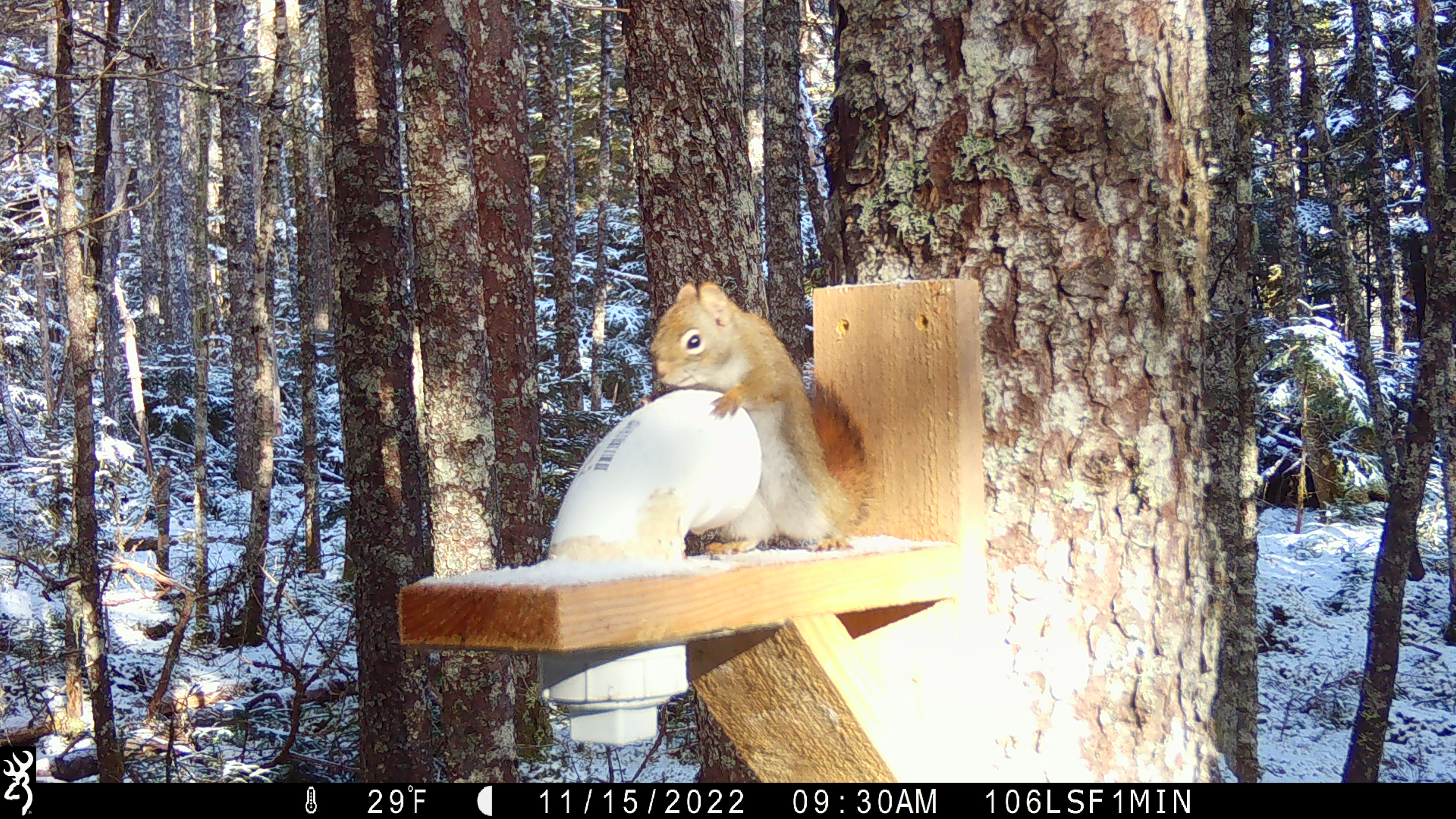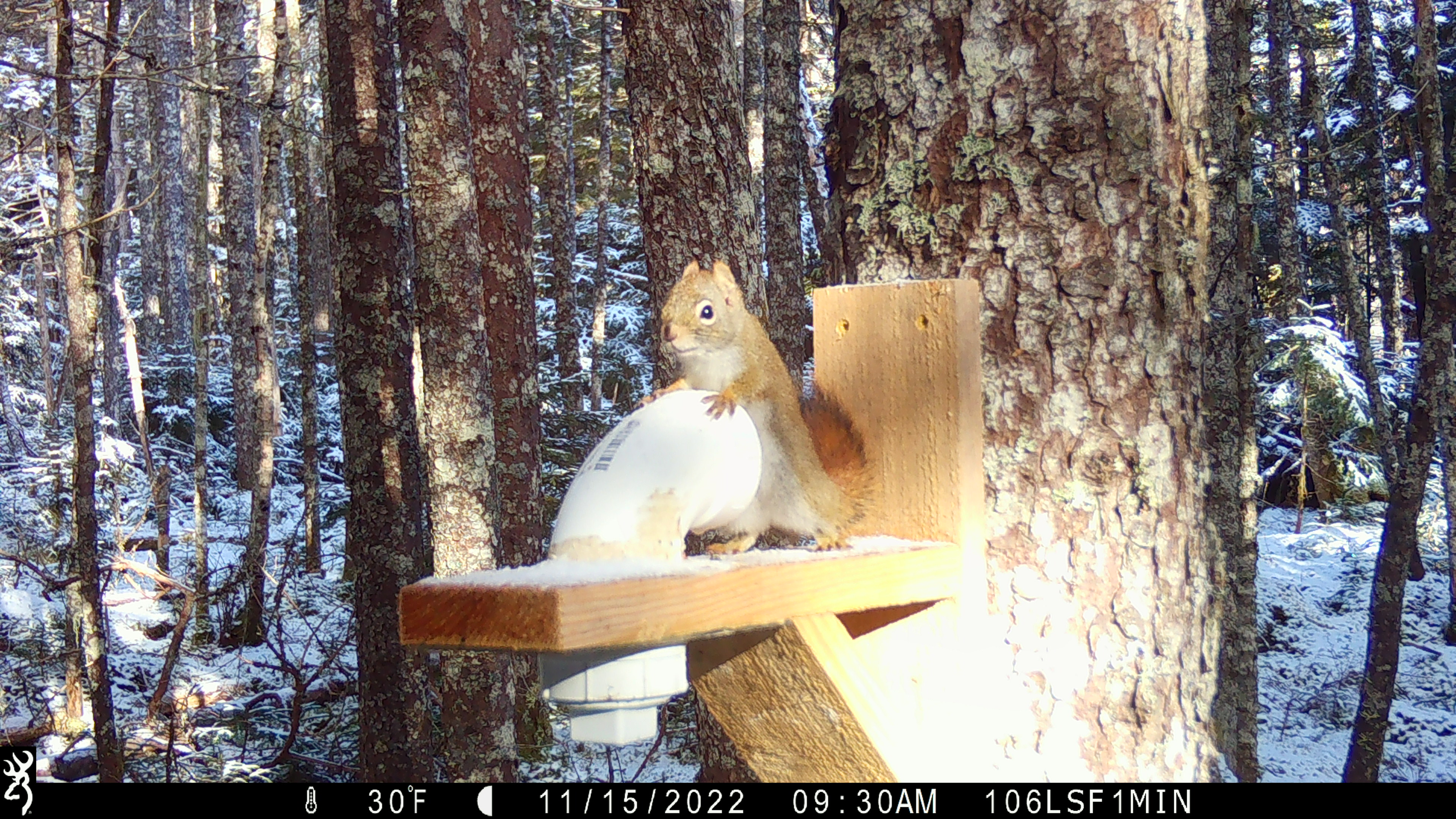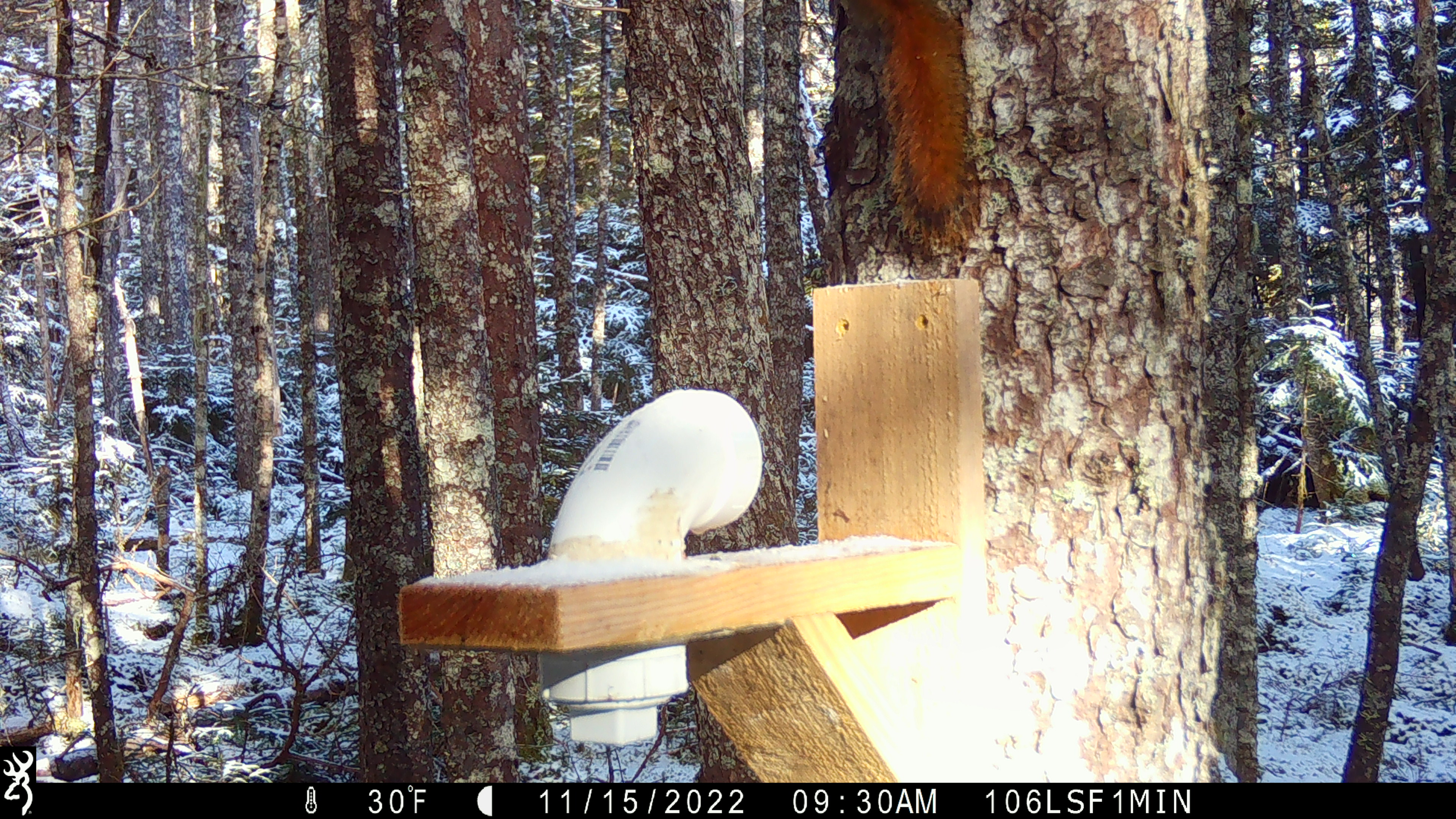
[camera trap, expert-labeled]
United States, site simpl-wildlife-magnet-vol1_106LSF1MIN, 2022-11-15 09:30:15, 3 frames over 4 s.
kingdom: Animalia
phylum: Chordata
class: Mammalia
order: Rodentia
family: Sciuridae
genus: Tamiasciurus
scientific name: Tamiasciurus hudsonicus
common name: red squirrel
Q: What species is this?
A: Red squirrel (Tamiasciurus hudsonicus).